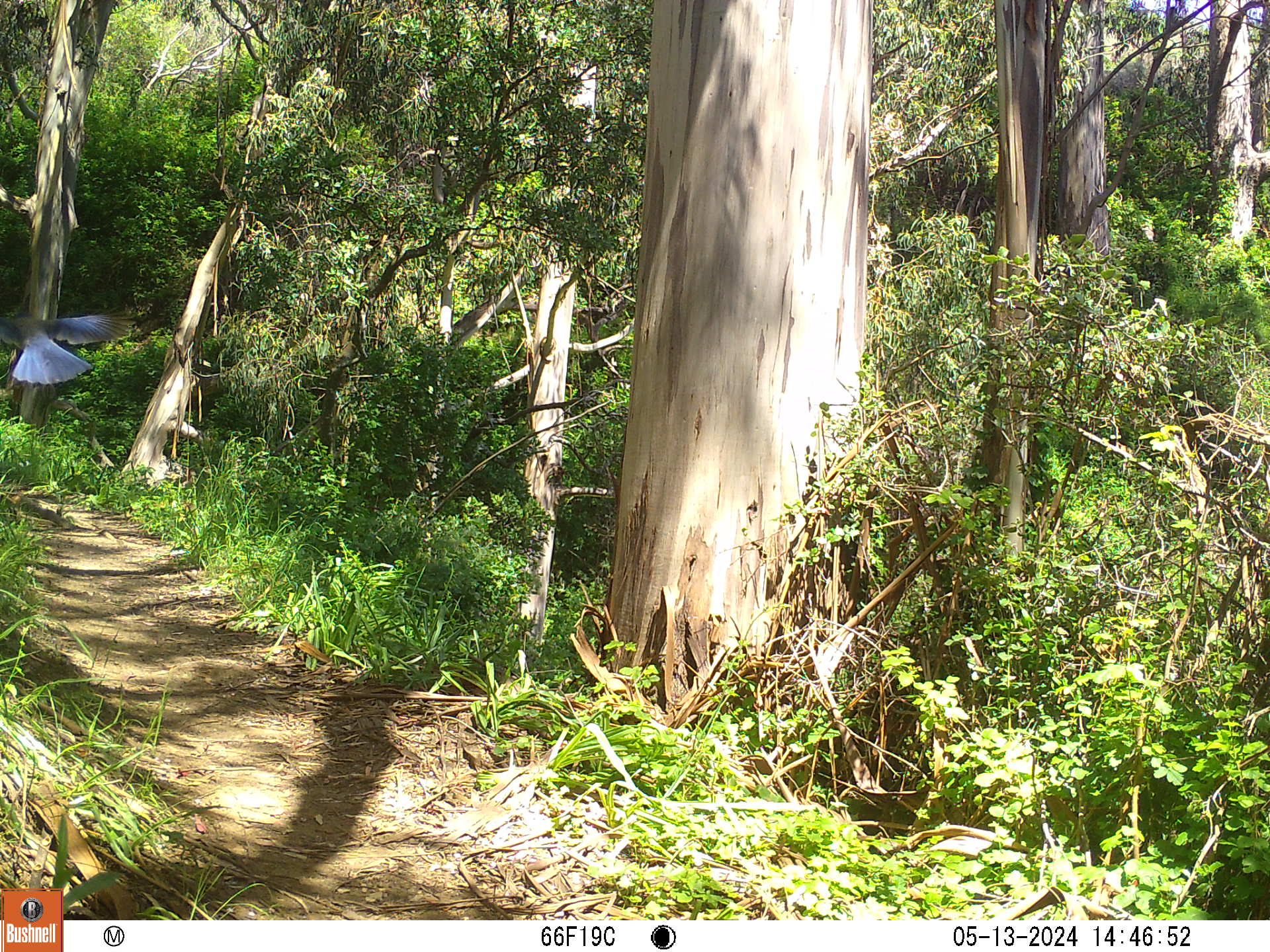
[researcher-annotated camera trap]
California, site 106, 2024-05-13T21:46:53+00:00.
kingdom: Animalia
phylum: Chordata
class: Aves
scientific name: Aves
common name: bird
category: unknown bird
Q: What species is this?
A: Unknown bird (bird) (Aves).